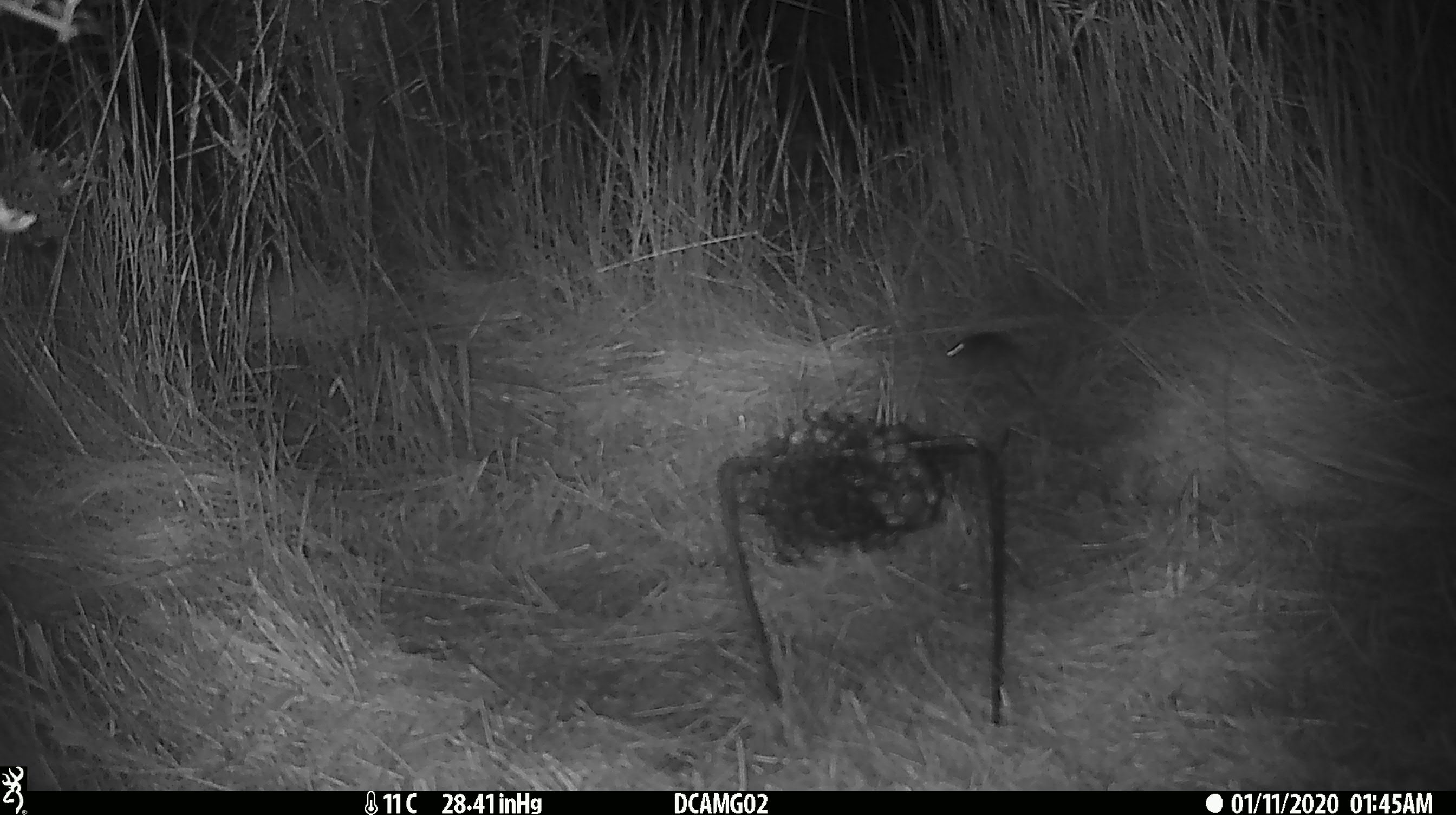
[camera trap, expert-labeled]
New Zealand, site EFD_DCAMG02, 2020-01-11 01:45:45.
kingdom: Animalia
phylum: Chordata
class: Mammalia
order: Rodentia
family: Muridae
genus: Mus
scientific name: Mus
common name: mouse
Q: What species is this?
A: Mouse (Mus).